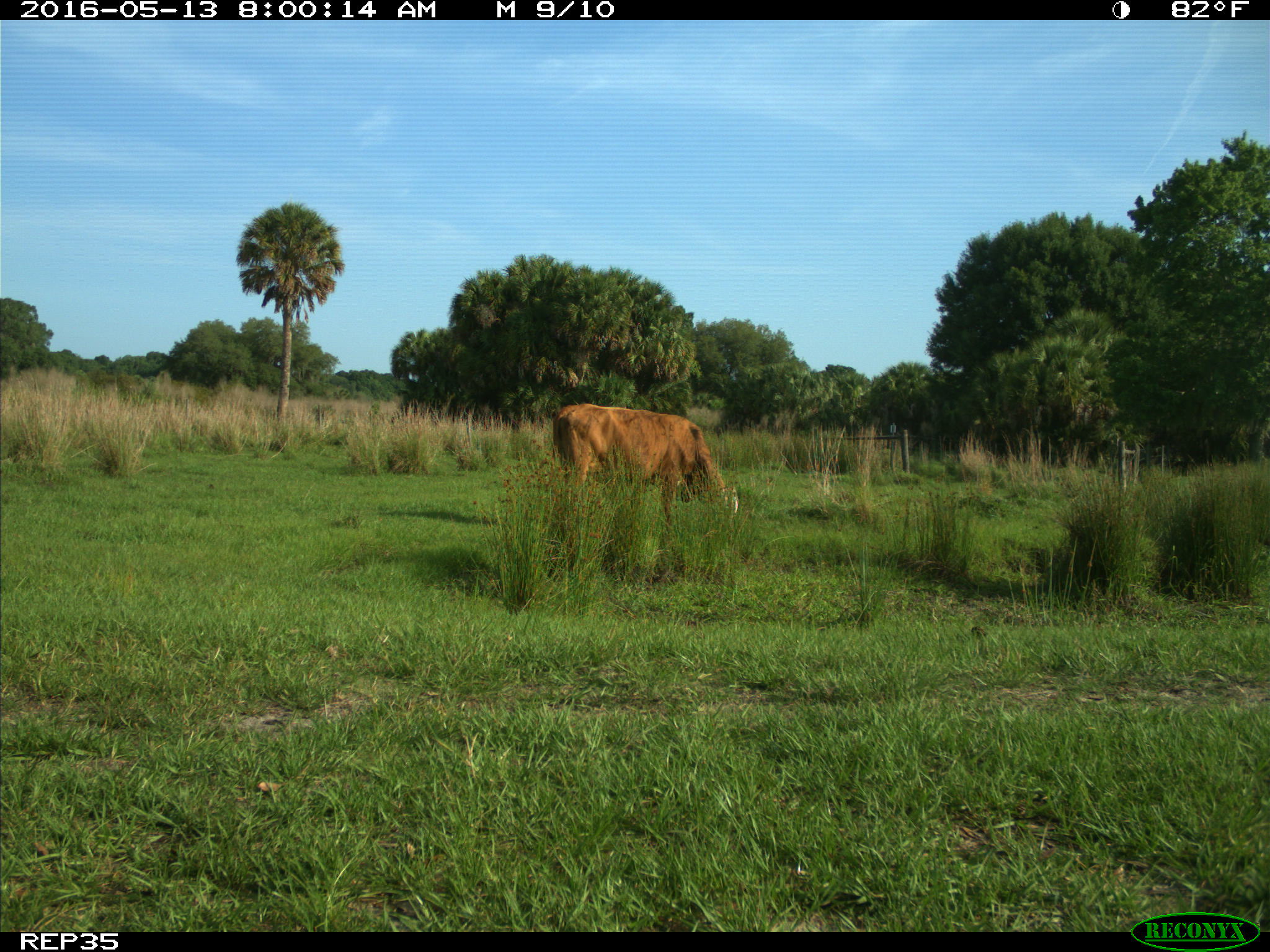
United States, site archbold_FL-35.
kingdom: Animalia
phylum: Chordata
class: Mammalia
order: Artiodactyla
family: Bovidae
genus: Bos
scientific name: Bos taurus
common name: domestic cow